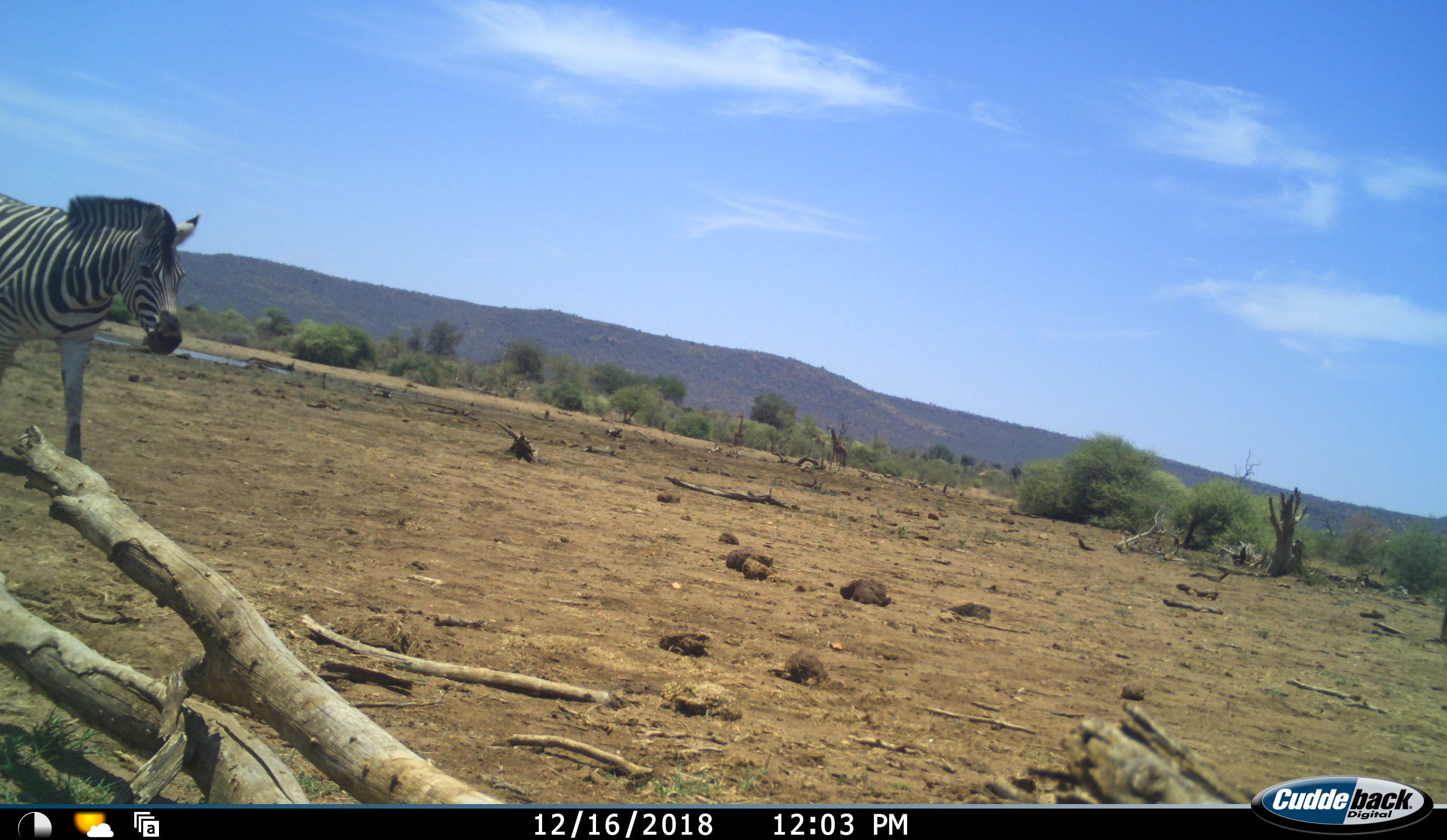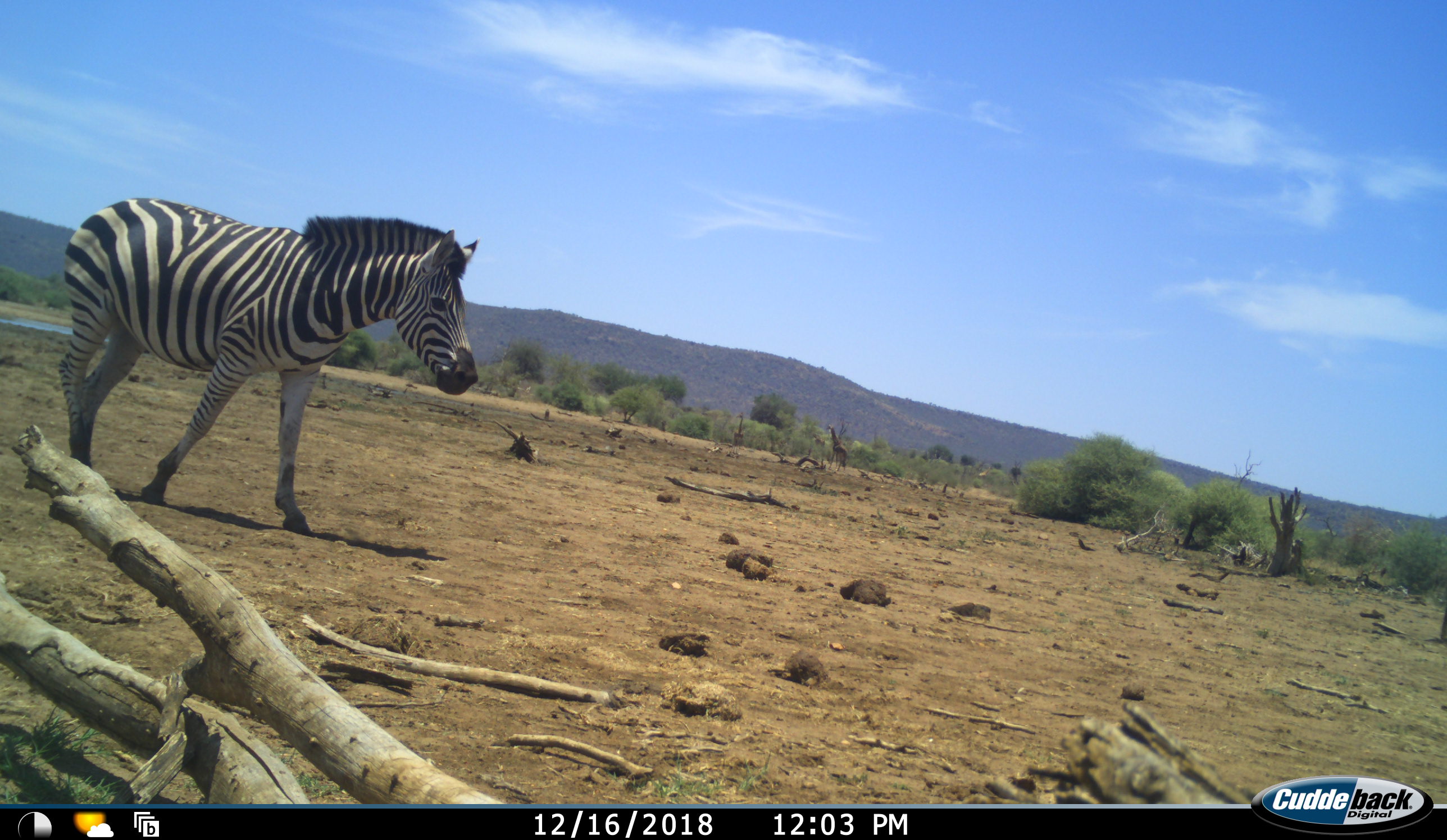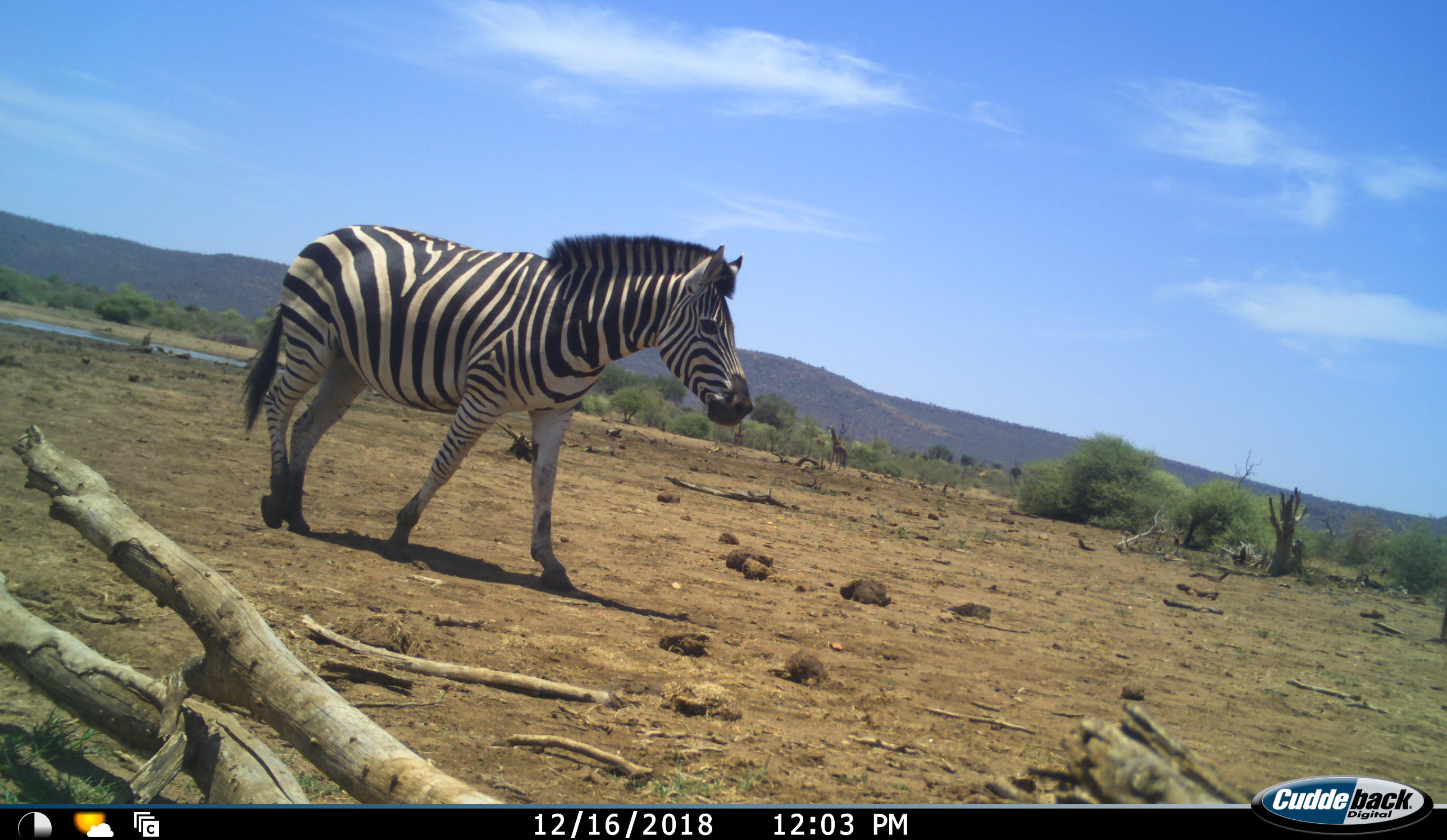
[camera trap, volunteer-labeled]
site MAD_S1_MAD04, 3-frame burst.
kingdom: Animalia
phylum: Chordata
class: Mammalia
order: Perissodactyla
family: Equidae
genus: Equus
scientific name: Equus quagga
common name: plains zebra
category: zebraplains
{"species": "zebraplains (plains zebra) (Equus quagga)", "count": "1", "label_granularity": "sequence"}